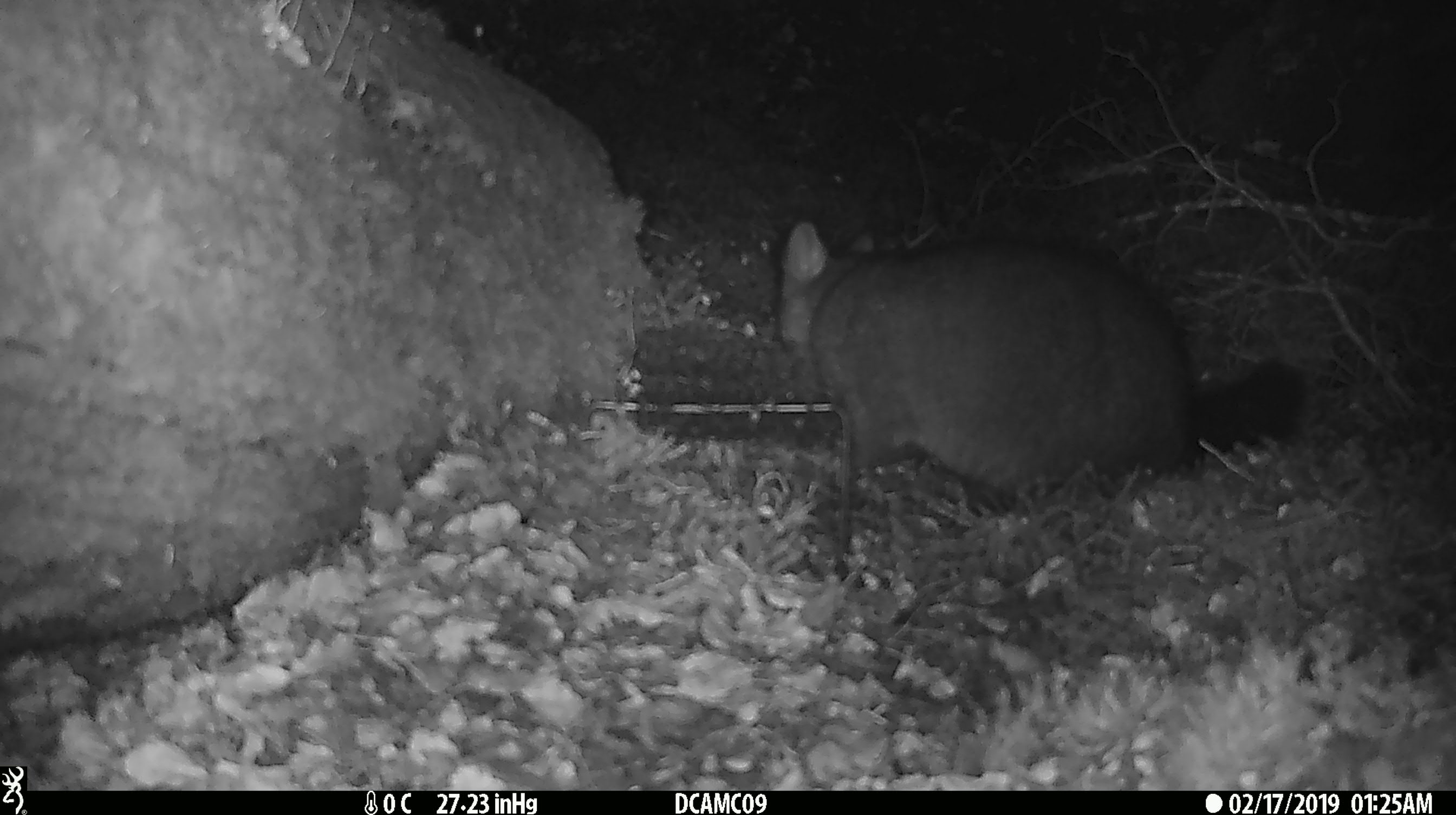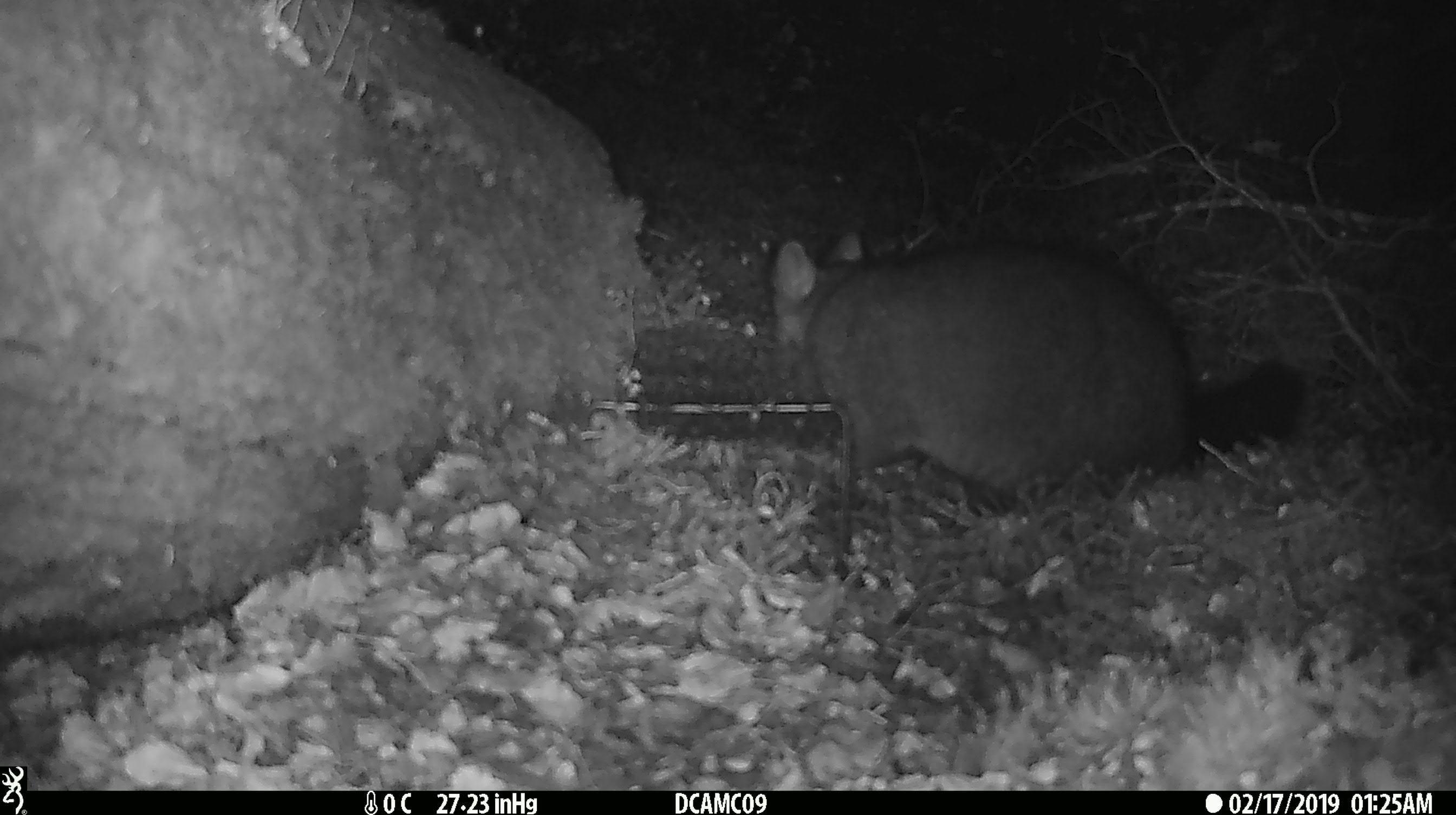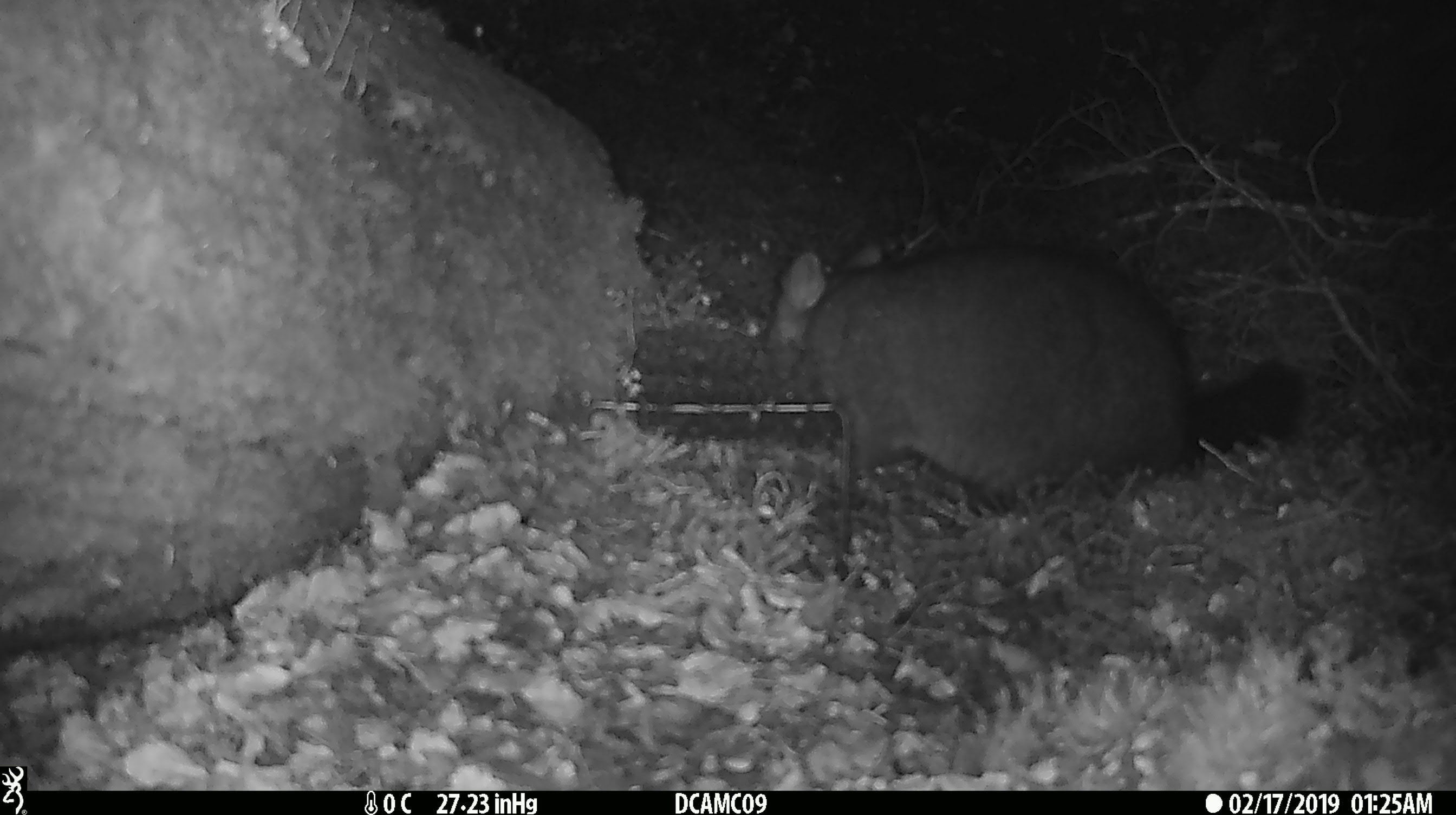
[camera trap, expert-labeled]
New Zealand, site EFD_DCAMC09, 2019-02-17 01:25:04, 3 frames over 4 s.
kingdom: Animalia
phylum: Chordata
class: Mammalia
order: Diprotodontia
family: Phalangeridae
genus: Trichosurus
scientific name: Trichosurus vulpecula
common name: common brushtail possum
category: possum